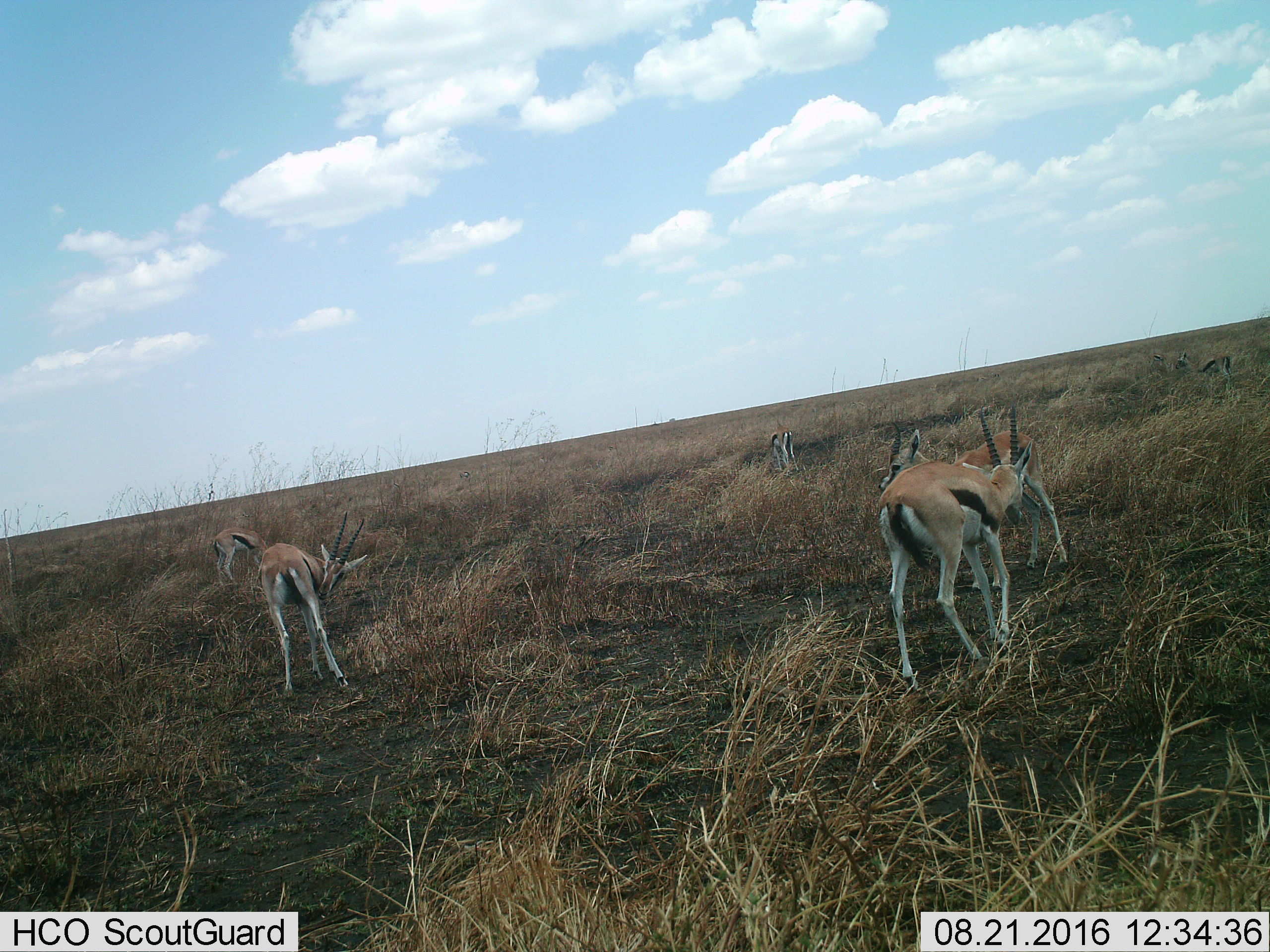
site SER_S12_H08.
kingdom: Animalia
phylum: Chordata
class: Mammalia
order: Artiodactyla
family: Bovidae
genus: Eudorcas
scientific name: Eudorcas thomsonii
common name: thomson's gazelle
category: gazellethomsons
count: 7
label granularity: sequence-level